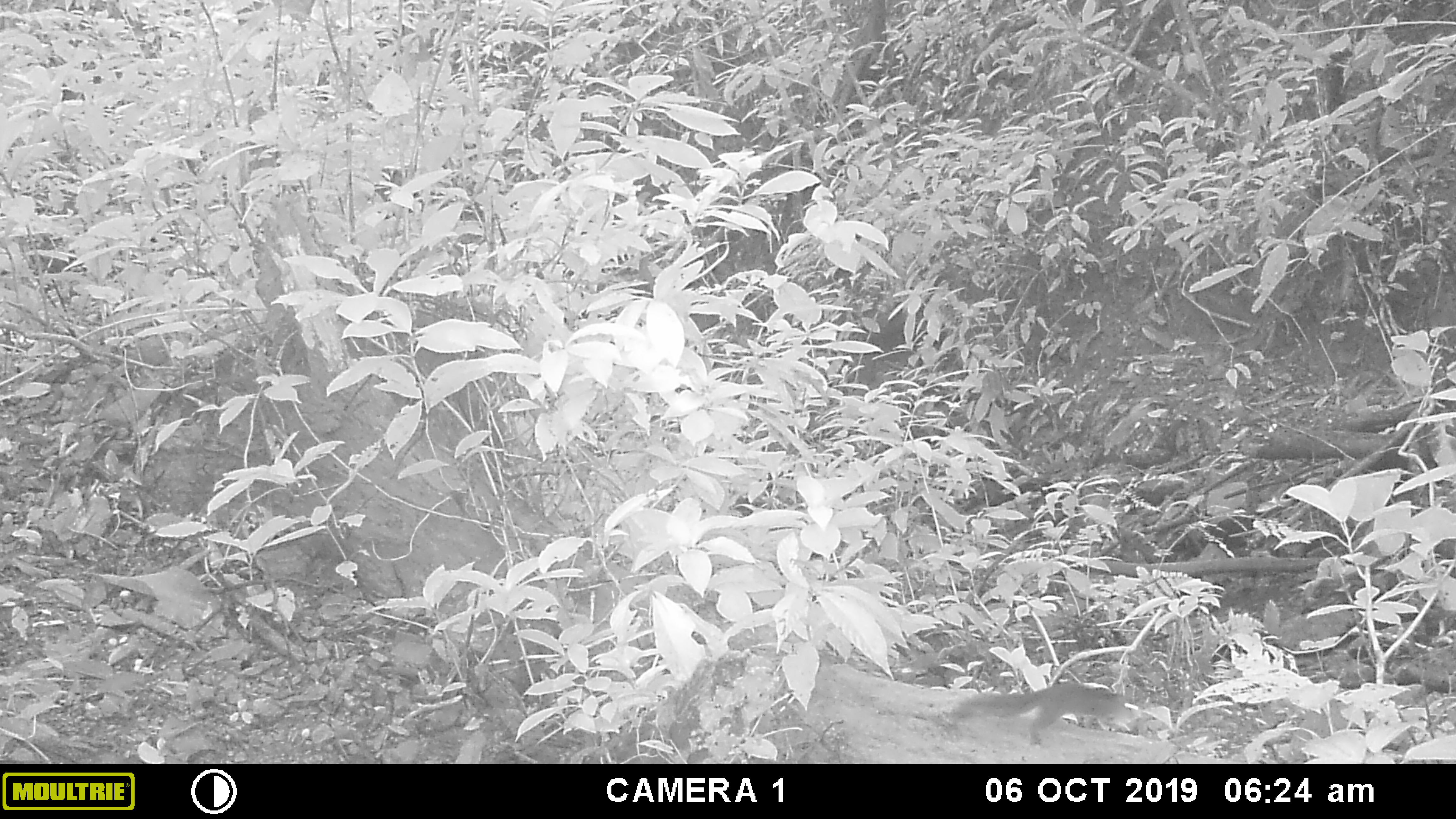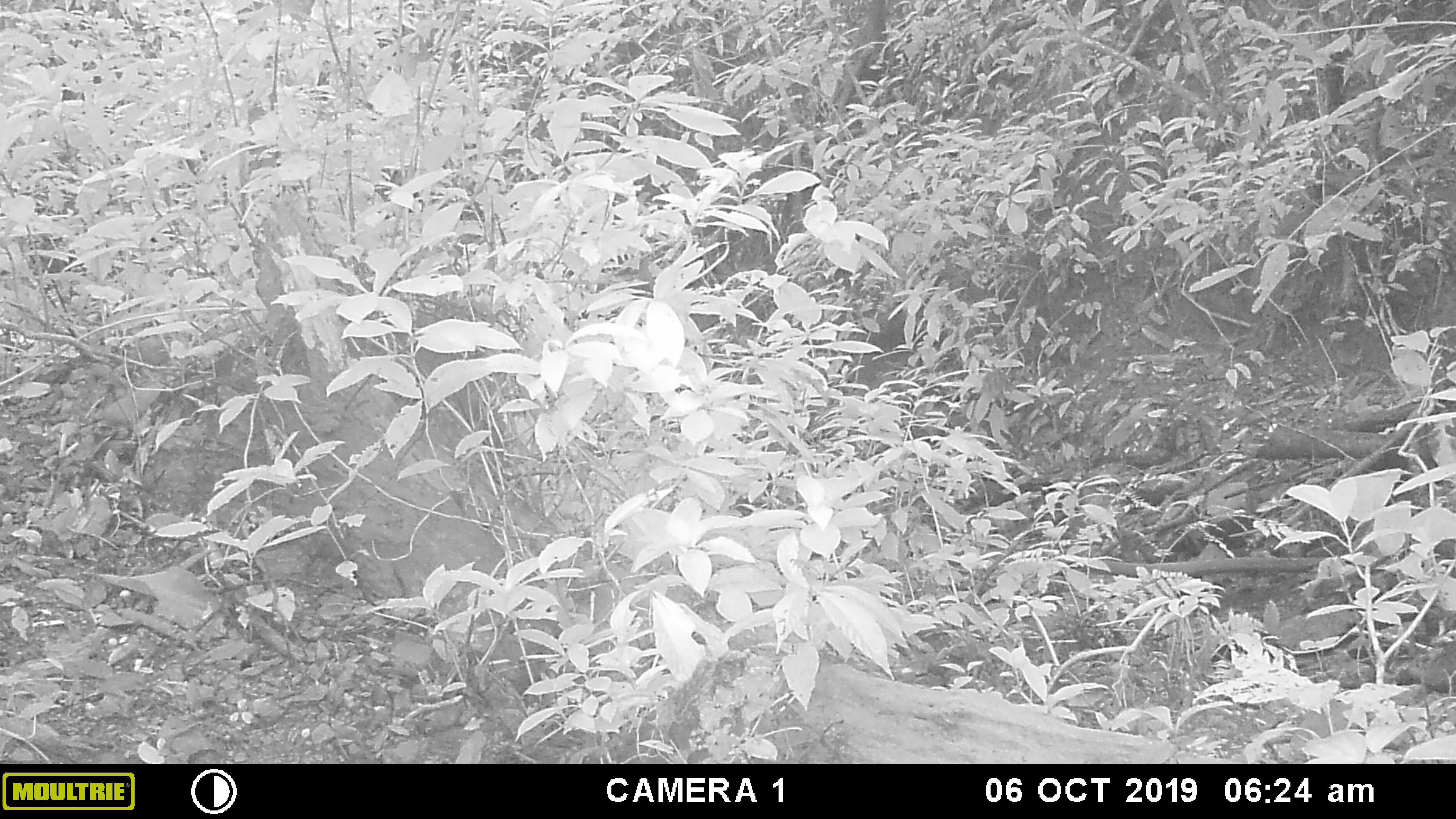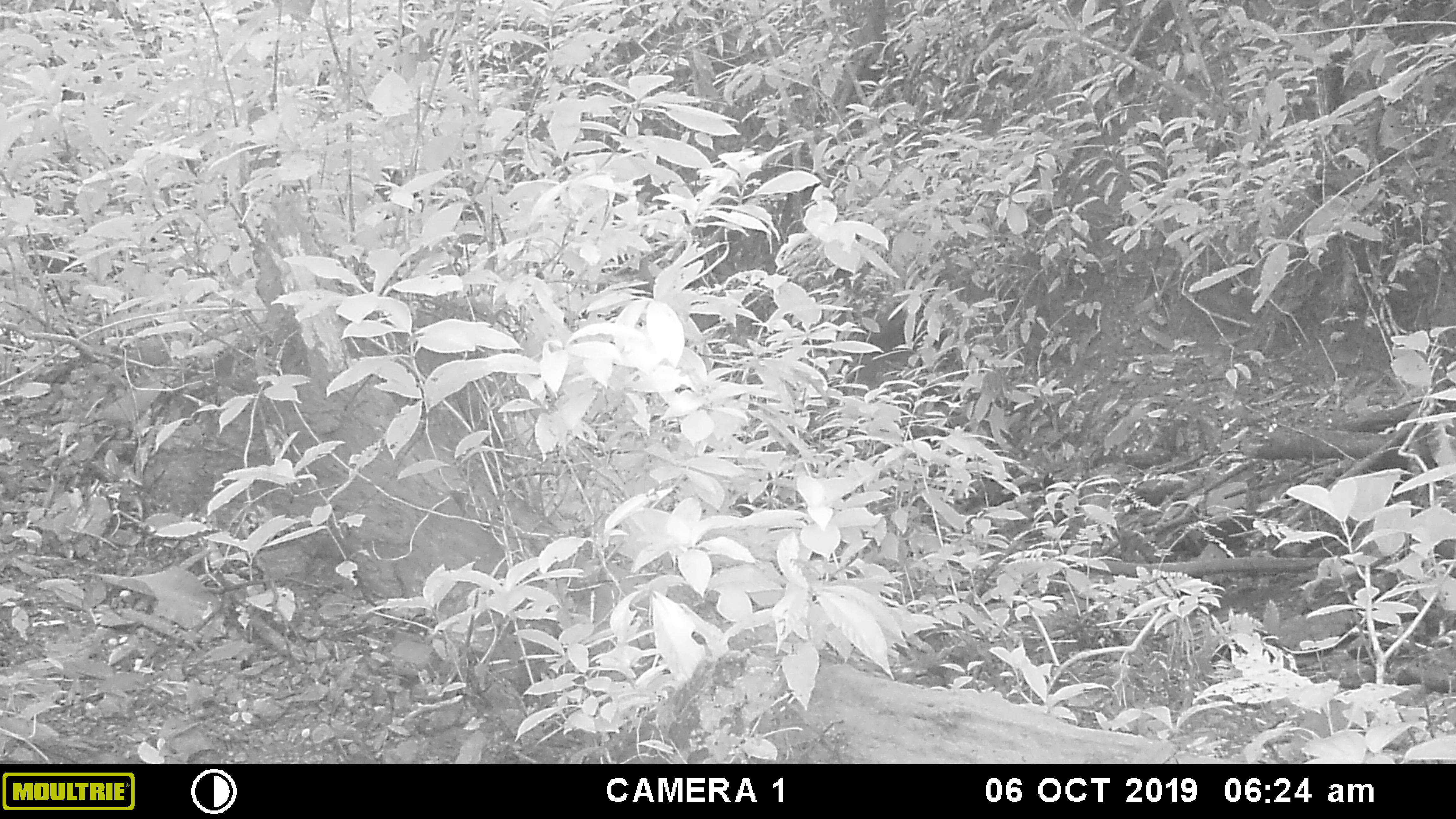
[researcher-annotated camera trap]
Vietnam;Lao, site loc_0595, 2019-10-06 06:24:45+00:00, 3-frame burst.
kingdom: Animalia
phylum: Chordata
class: Mammalia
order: Rodentia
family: Sciuridae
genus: Dremomys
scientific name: Dremomys rufigenis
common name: red-cheeked squirrel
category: red cheeked squirrel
Red cheeked squirrel (red-cheeked squirrel) (Dremomys rufigenis). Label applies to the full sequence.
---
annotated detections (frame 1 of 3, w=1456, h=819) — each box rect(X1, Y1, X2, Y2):
red cheeked squirrel: rect(958, 683, 1132, 743)